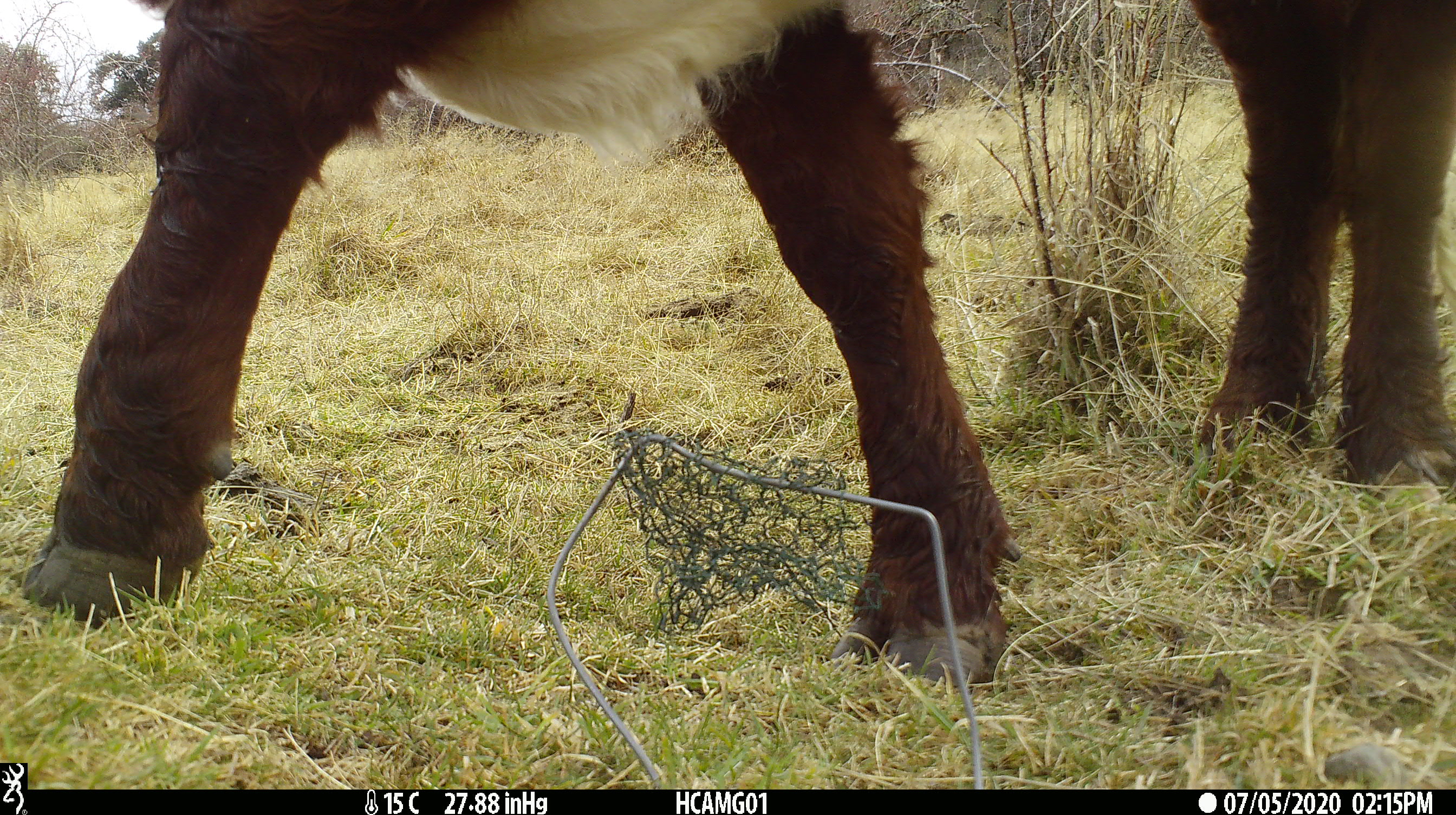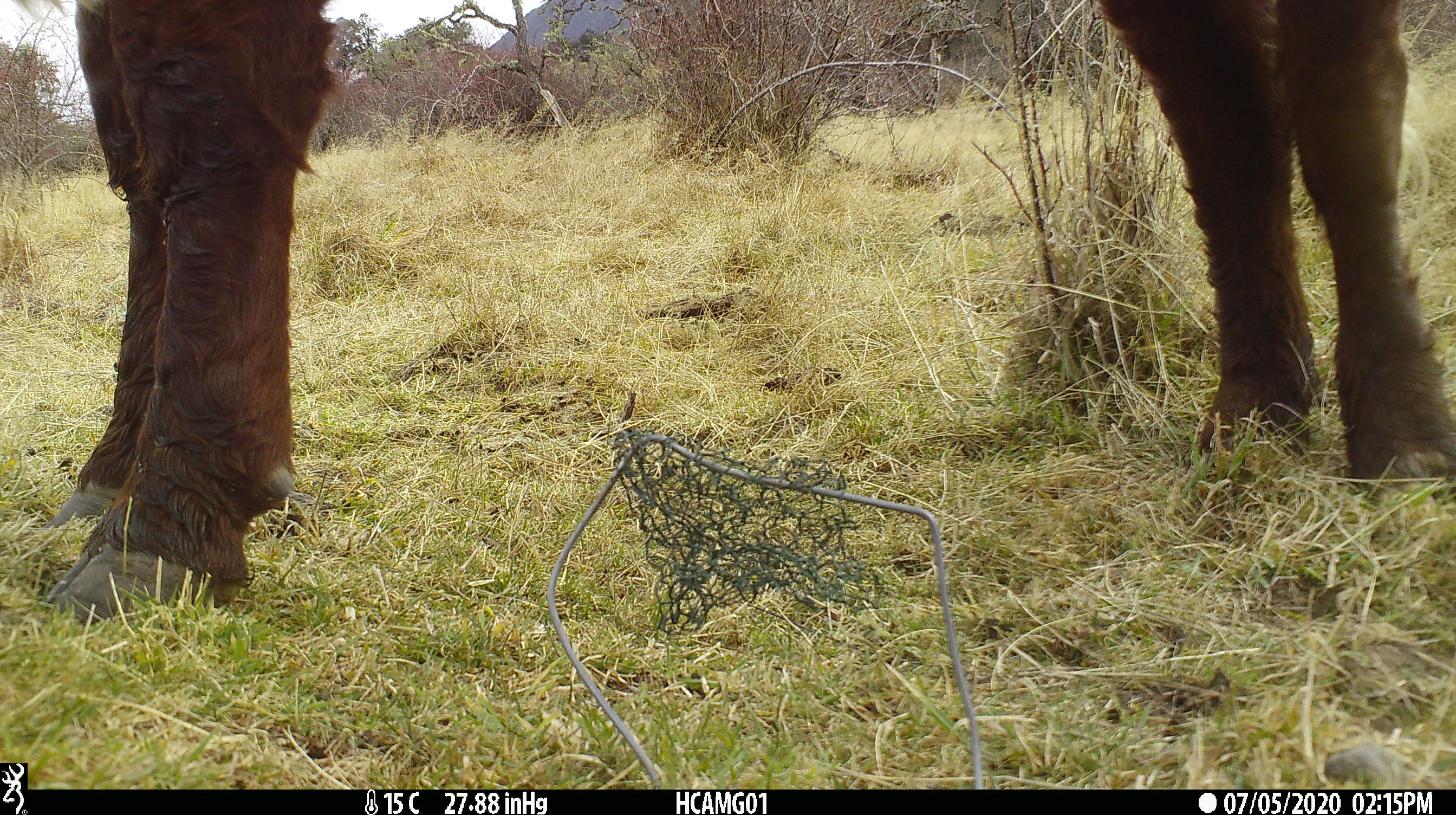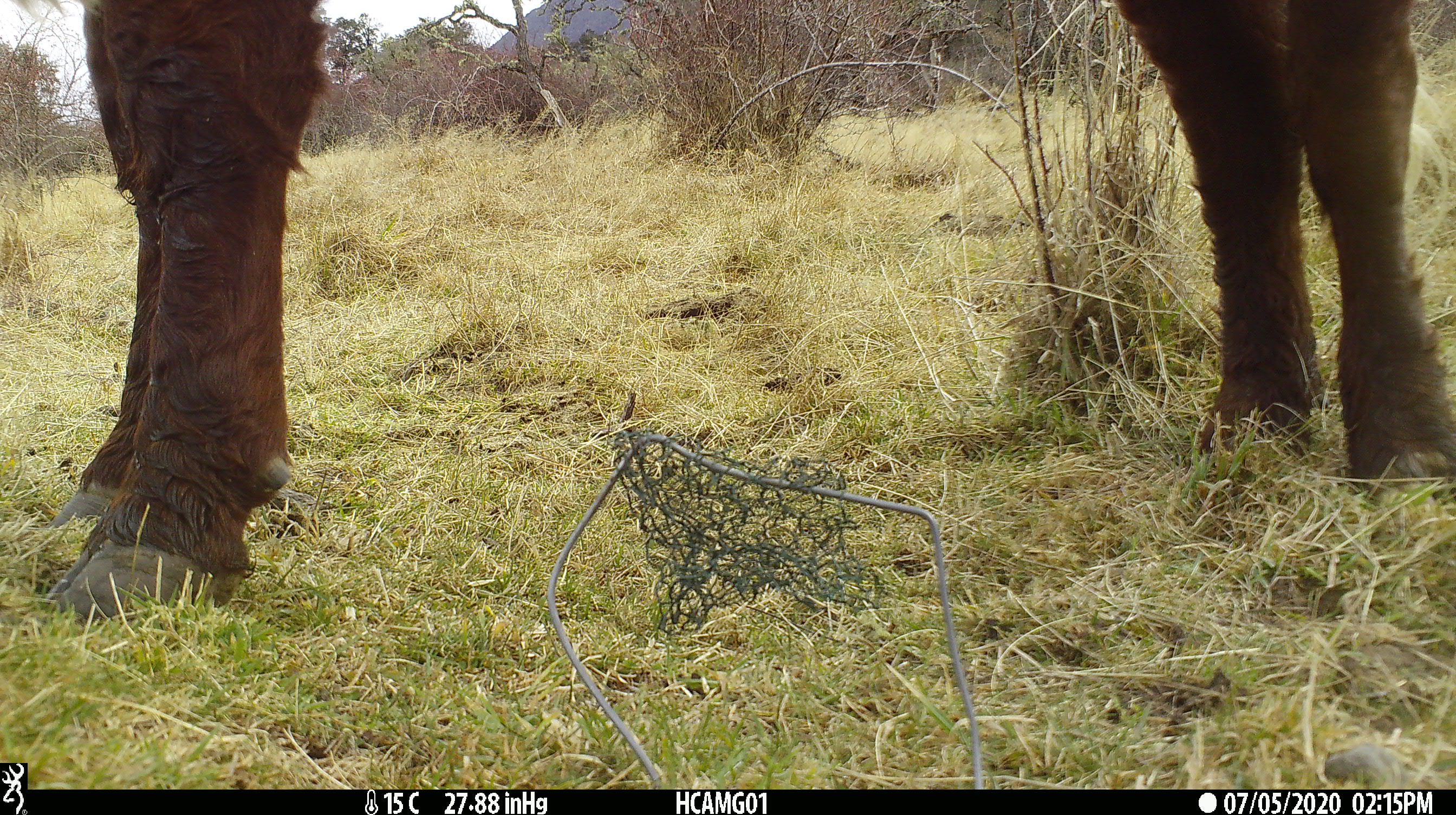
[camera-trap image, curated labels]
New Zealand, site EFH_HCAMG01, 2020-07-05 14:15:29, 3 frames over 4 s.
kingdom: Animalia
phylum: Chordata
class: Mammalia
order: Artiodactyla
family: Bovidae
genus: Bos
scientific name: Bos taurus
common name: domestic cow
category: cow